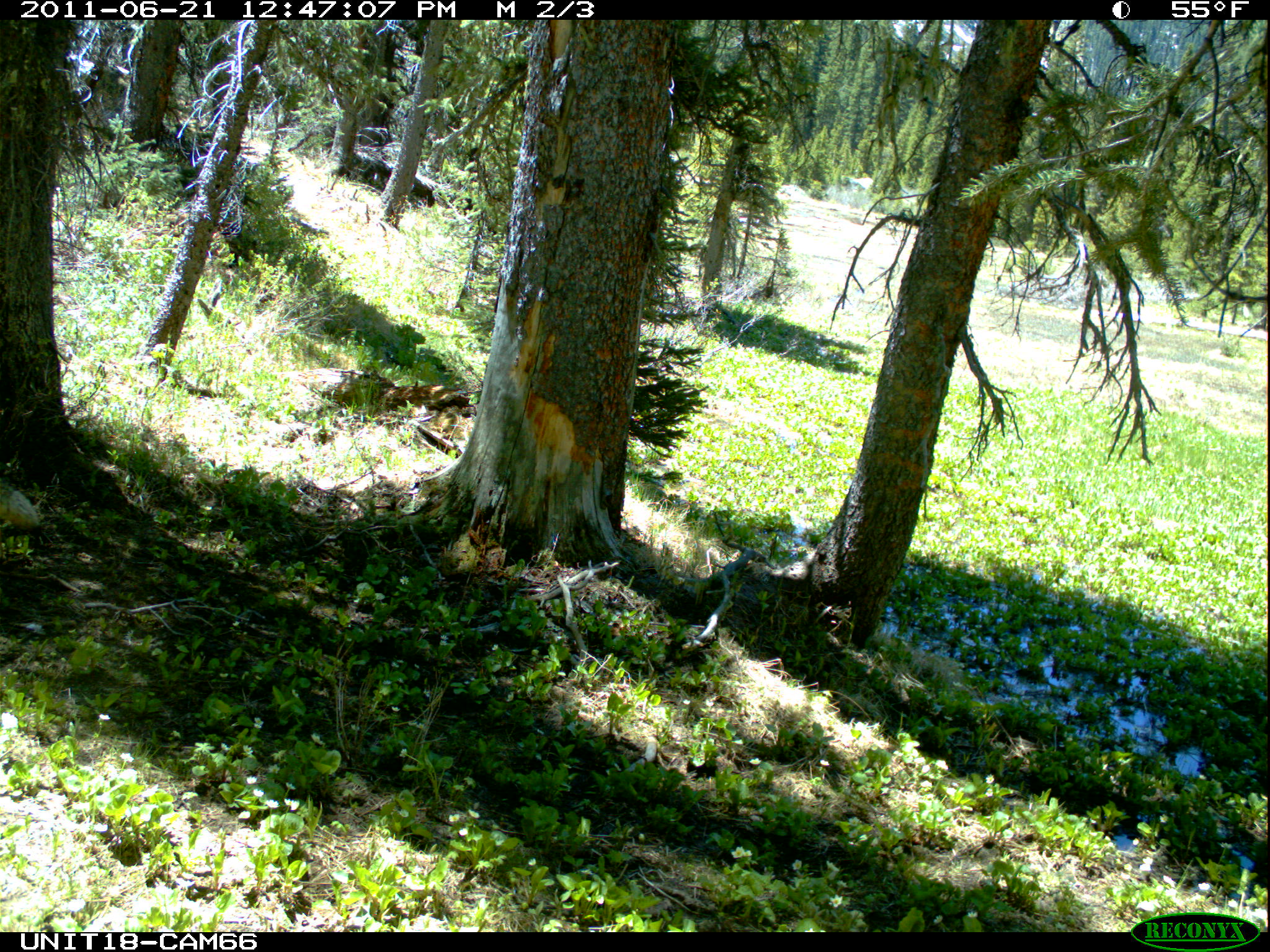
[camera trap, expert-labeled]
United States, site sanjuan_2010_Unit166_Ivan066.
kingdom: Animalia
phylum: Chordata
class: Mammalia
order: Carnivora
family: Canidae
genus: Canis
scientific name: Canis latrans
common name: coyote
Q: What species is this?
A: Canis latrans (coyote).